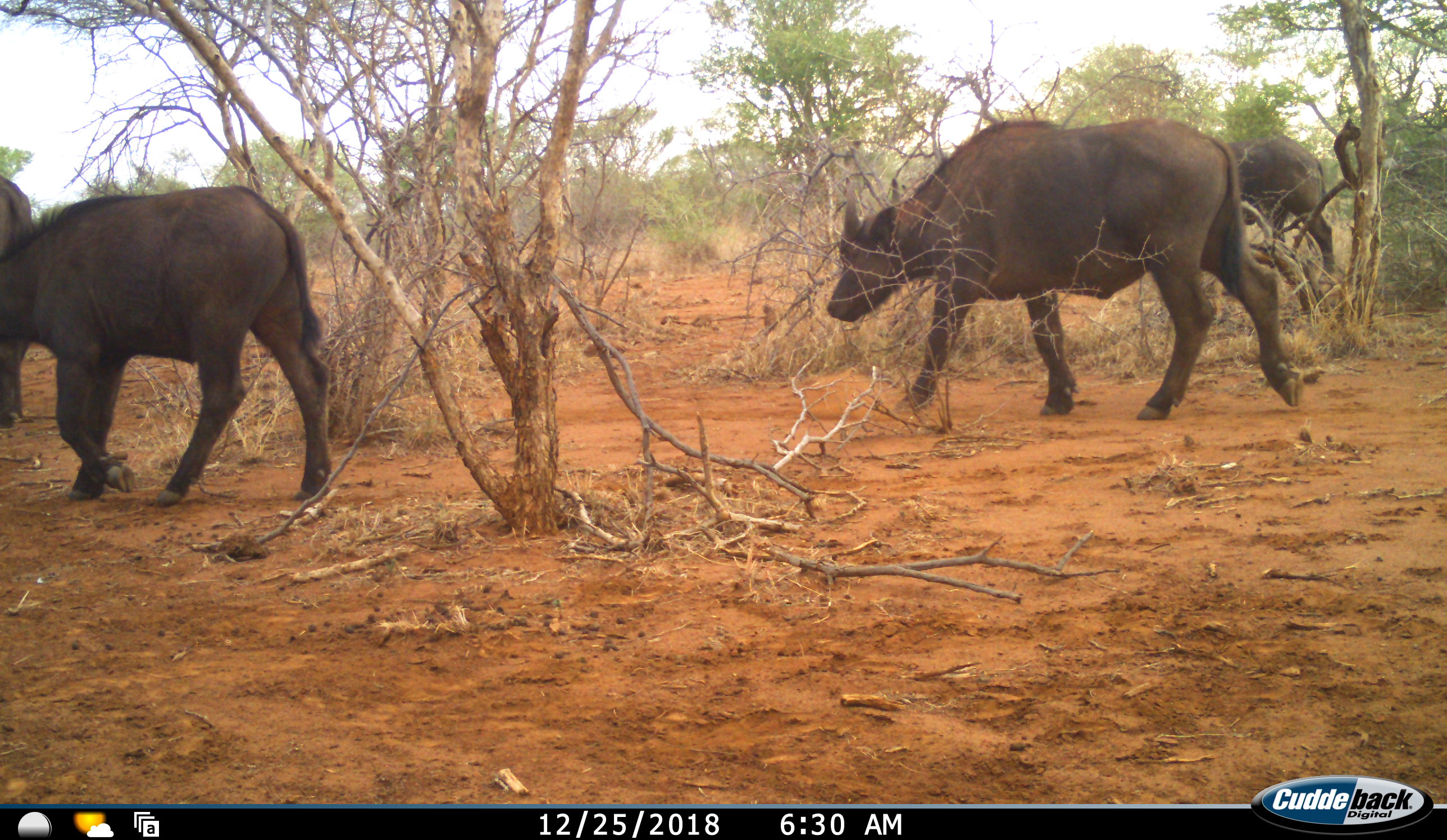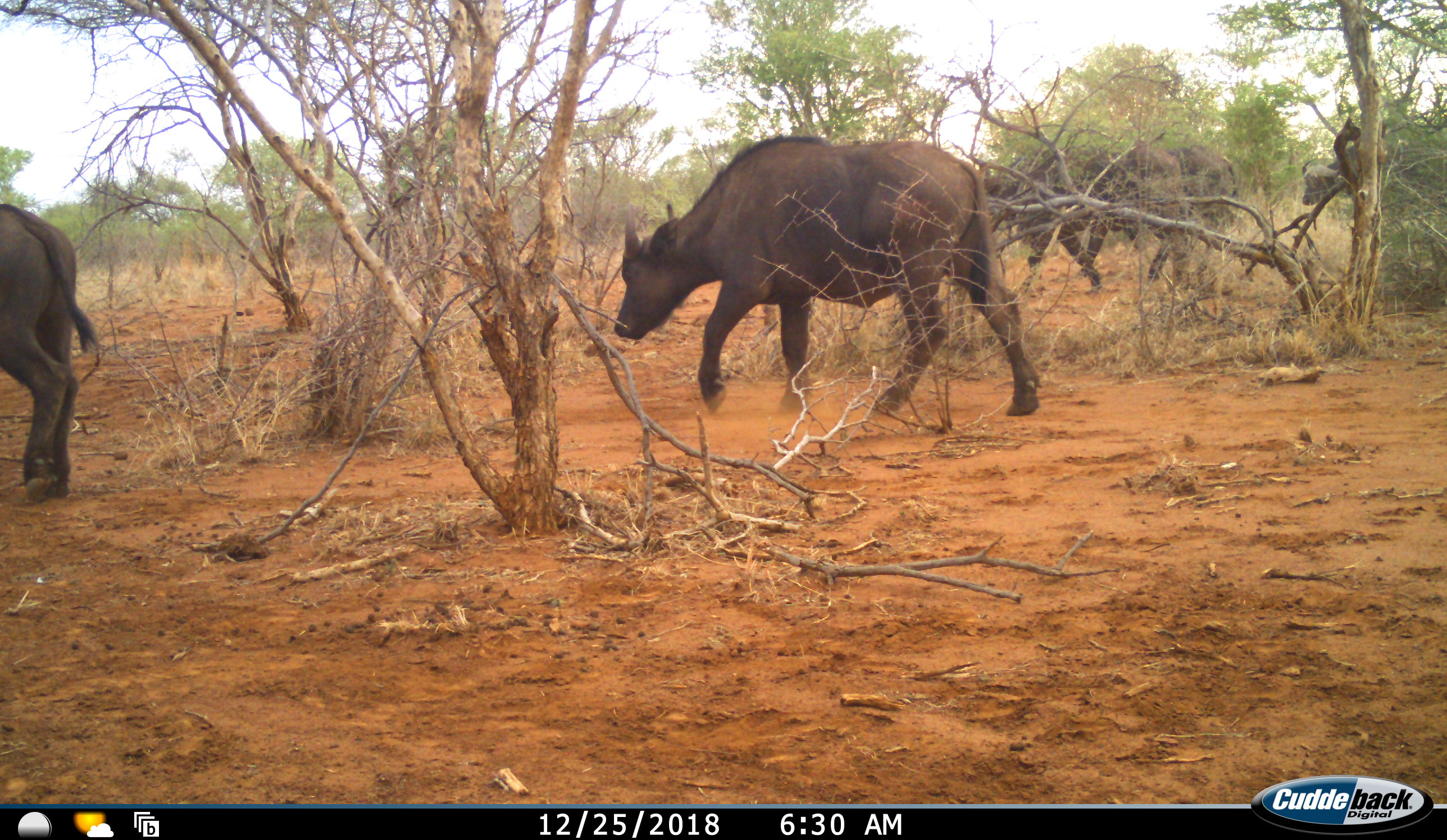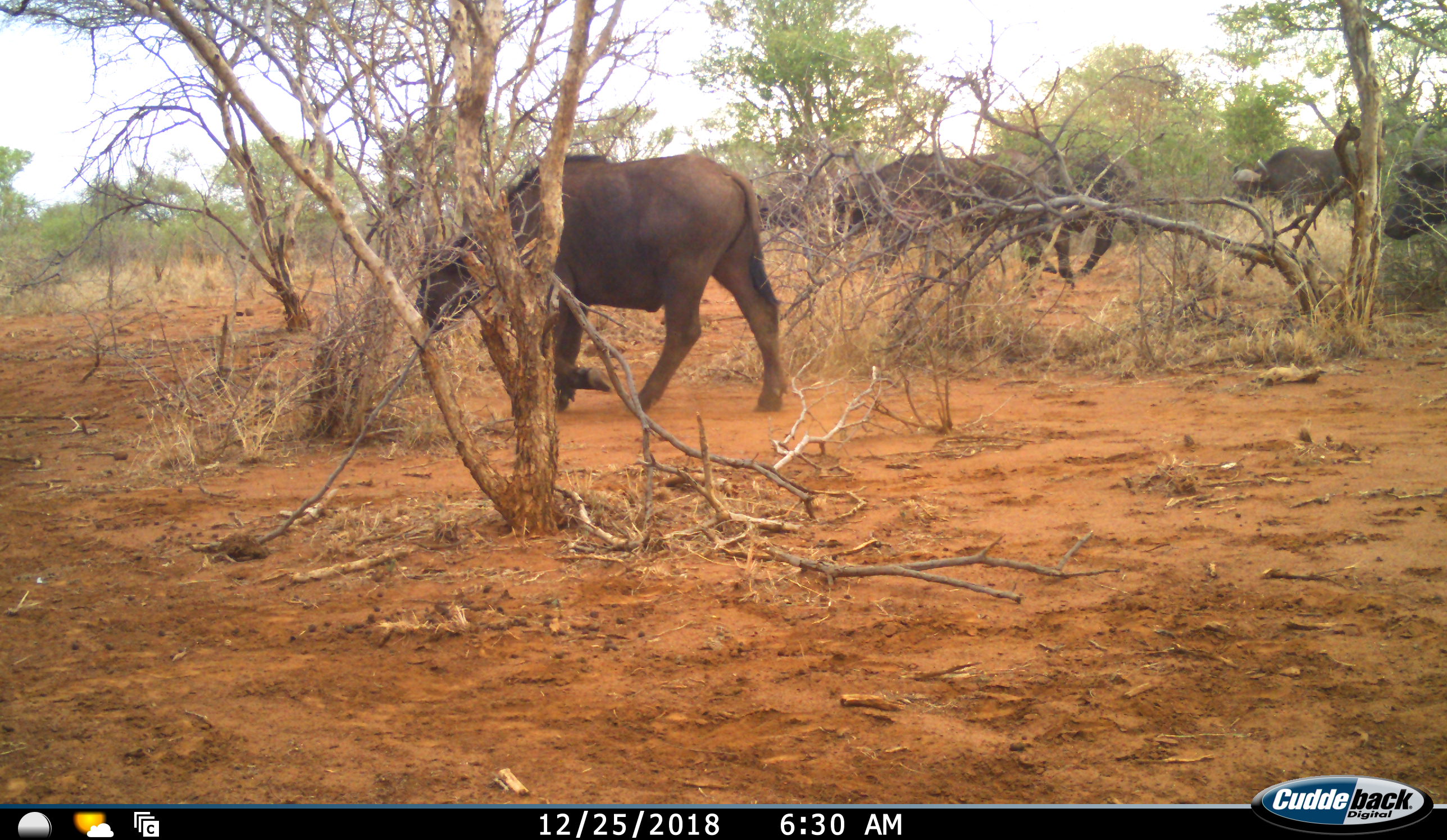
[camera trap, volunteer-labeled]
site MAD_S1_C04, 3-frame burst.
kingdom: Animalia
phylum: Chordata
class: Mammalia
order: Artiodactyla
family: Bovidae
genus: Syncerus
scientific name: Syncerus caffer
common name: african buffalo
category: buffalo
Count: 7.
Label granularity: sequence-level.